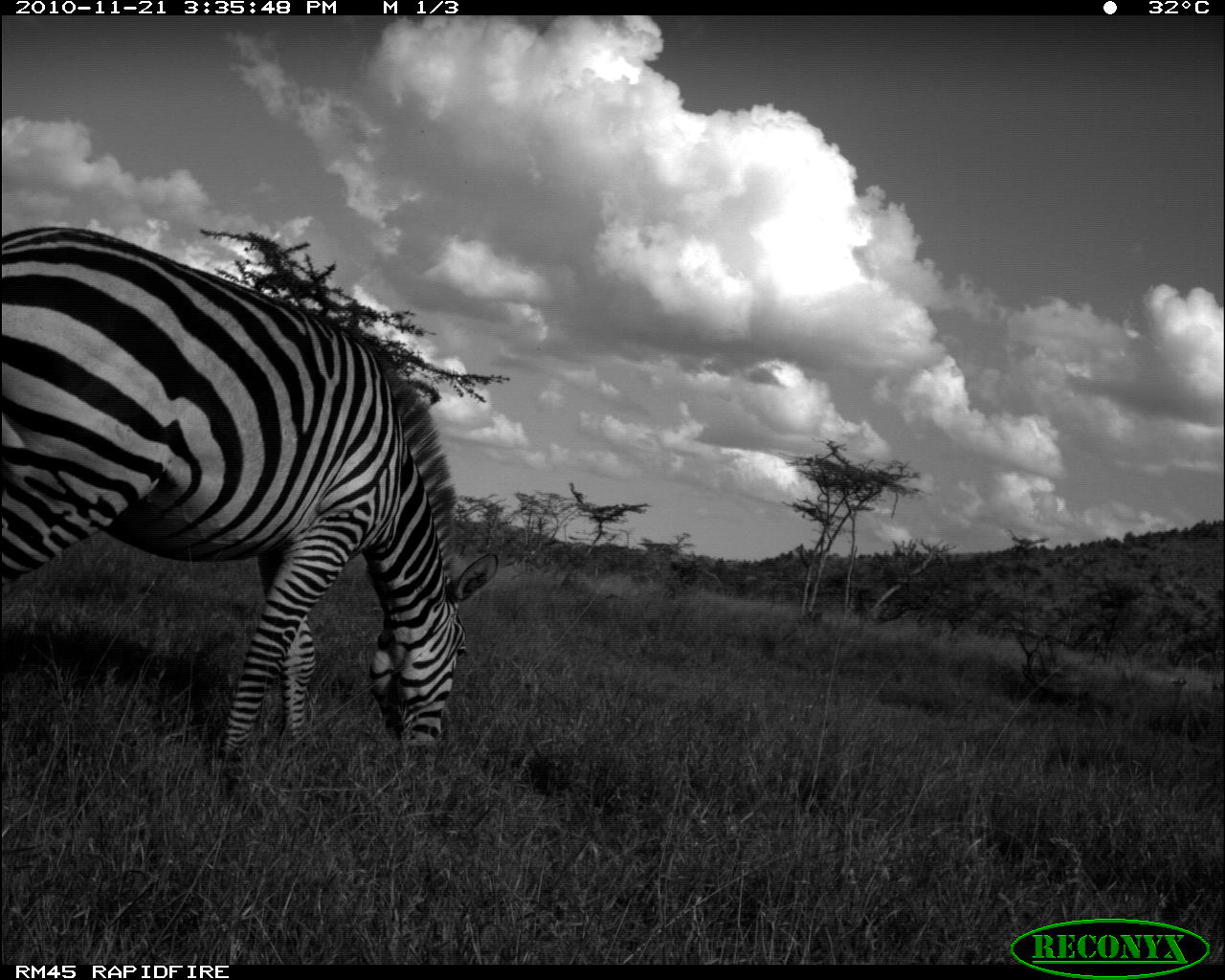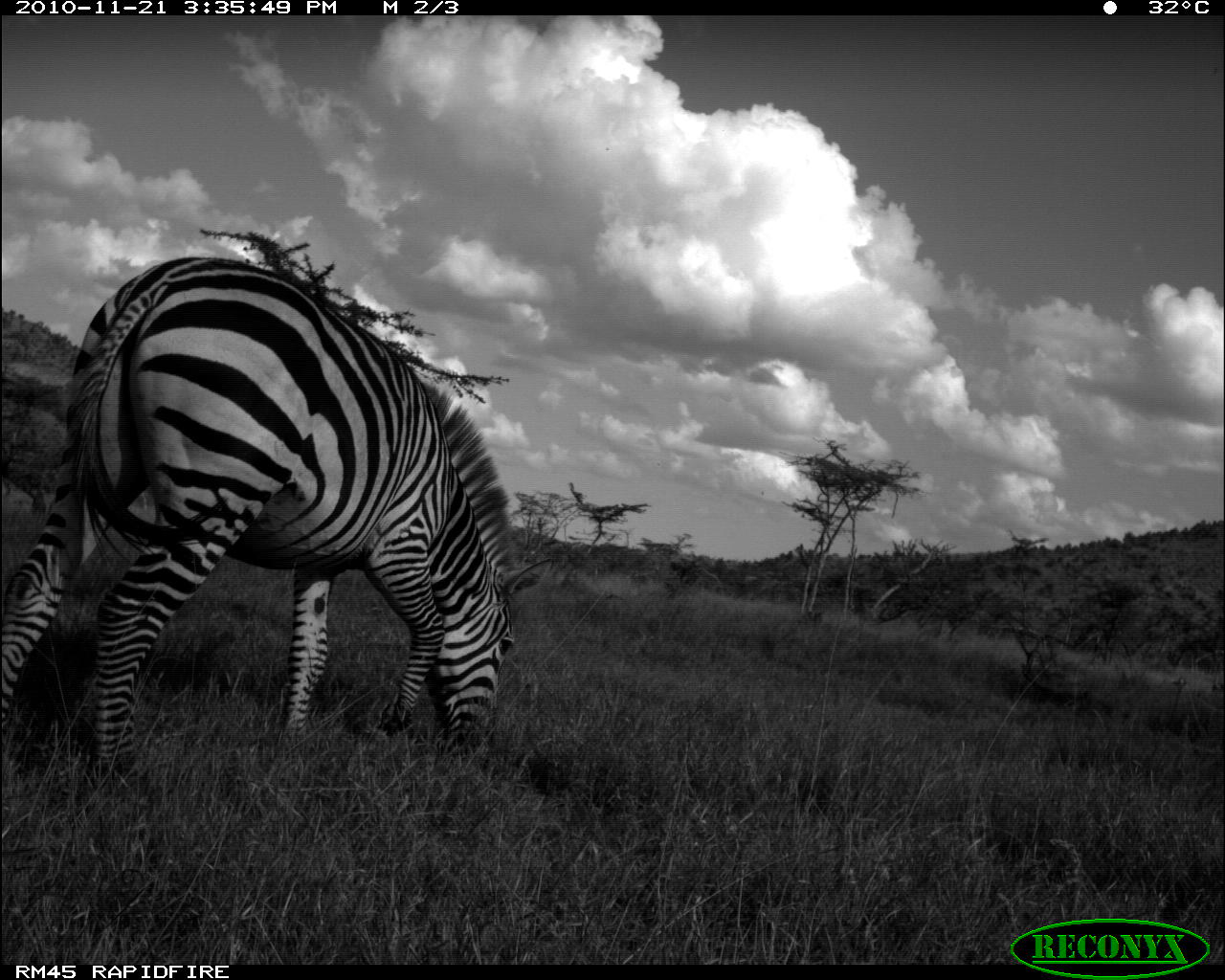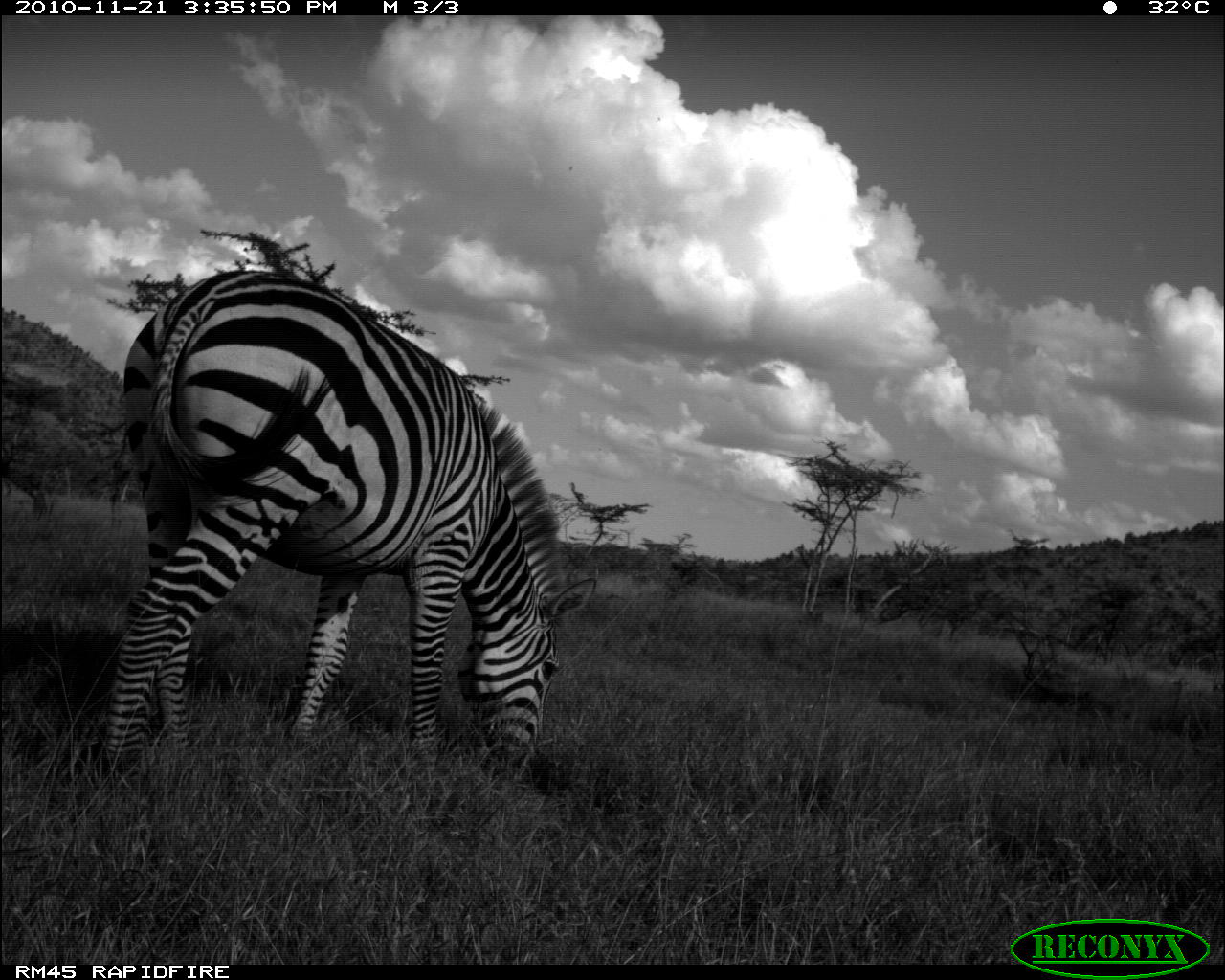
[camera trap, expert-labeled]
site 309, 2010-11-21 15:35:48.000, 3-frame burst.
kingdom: Animalia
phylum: Chordata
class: Mammalia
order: Perissodactyla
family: Equidae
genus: Equus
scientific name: Equus quagga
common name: plains zebra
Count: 1.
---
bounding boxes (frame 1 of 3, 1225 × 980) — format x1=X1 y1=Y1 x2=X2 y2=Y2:
equus quagga: x1=0 y1=223 x2=501 y2=786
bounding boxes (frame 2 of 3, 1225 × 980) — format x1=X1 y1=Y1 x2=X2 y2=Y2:
equus quagga: x1=0 y1=255 x2=553 y2=774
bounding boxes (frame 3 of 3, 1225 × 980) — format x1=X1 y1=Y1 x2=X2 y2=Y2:
equus quagga: x1=92 y1=267 x2=598 y2=779